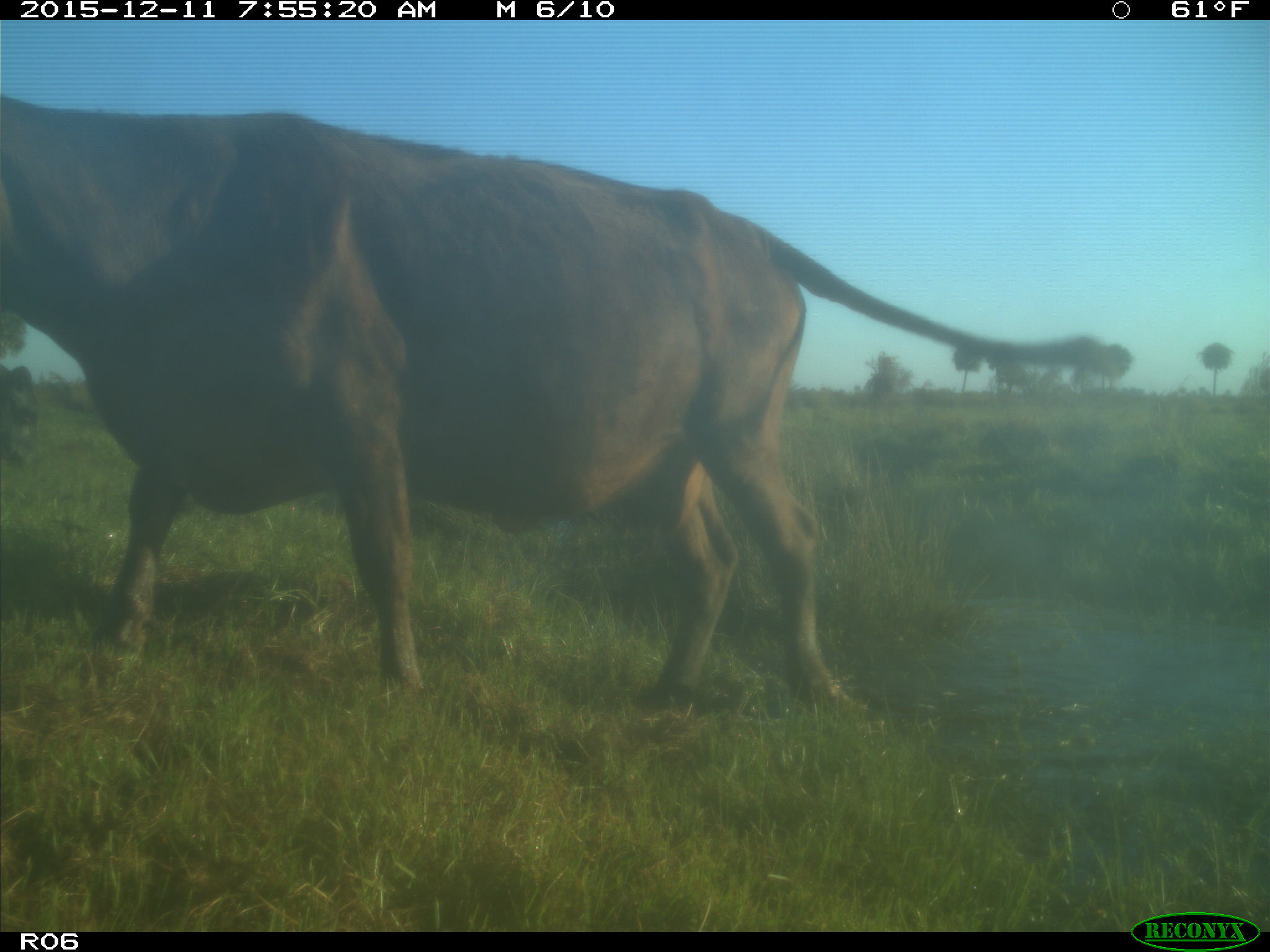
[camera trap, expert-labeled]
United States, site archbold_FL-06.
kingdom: Animalia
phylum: Chordata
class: Mammalia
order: Artiodactyla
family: Bovidae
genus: Bos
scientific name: Bos taurus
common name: domestic cow